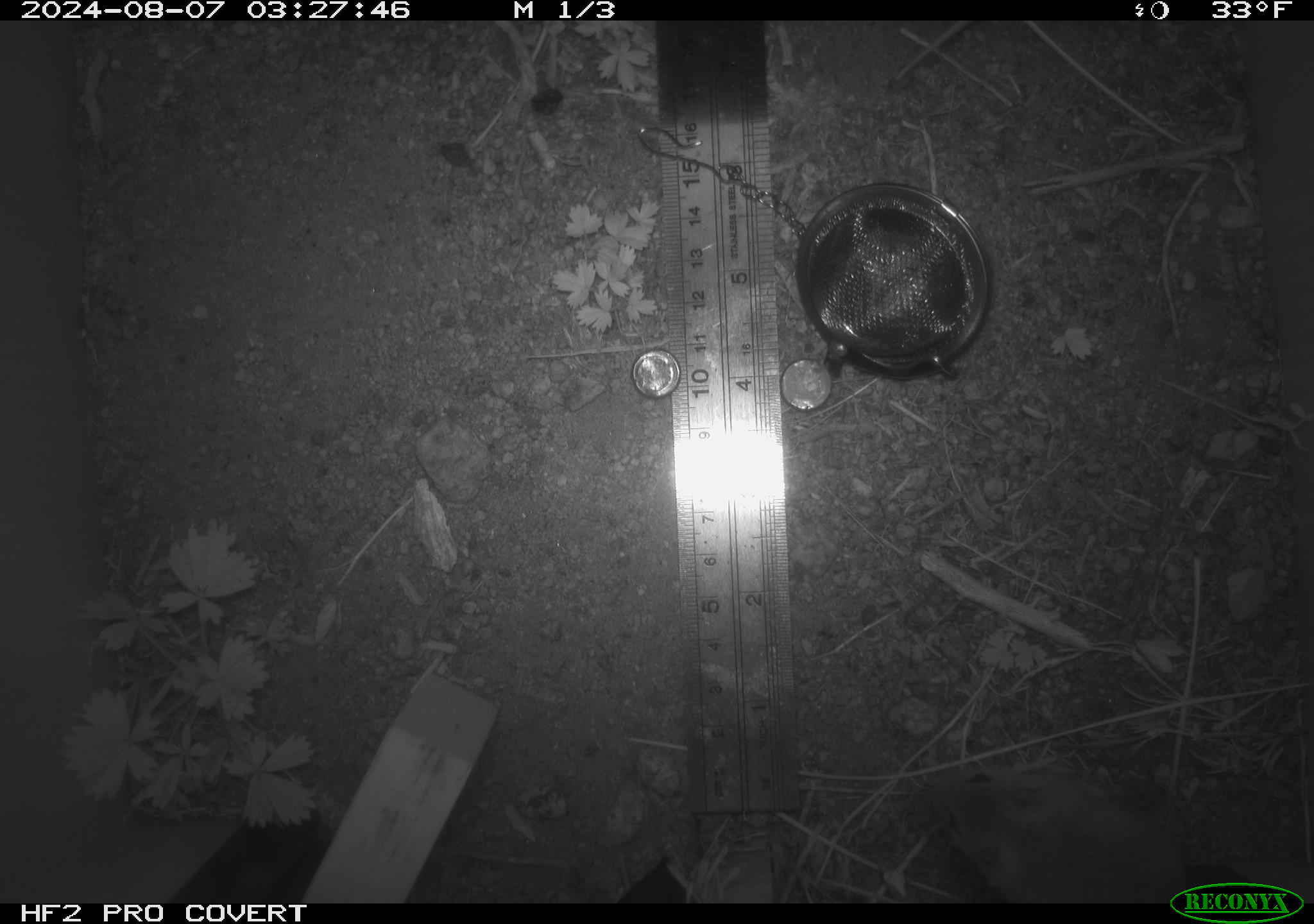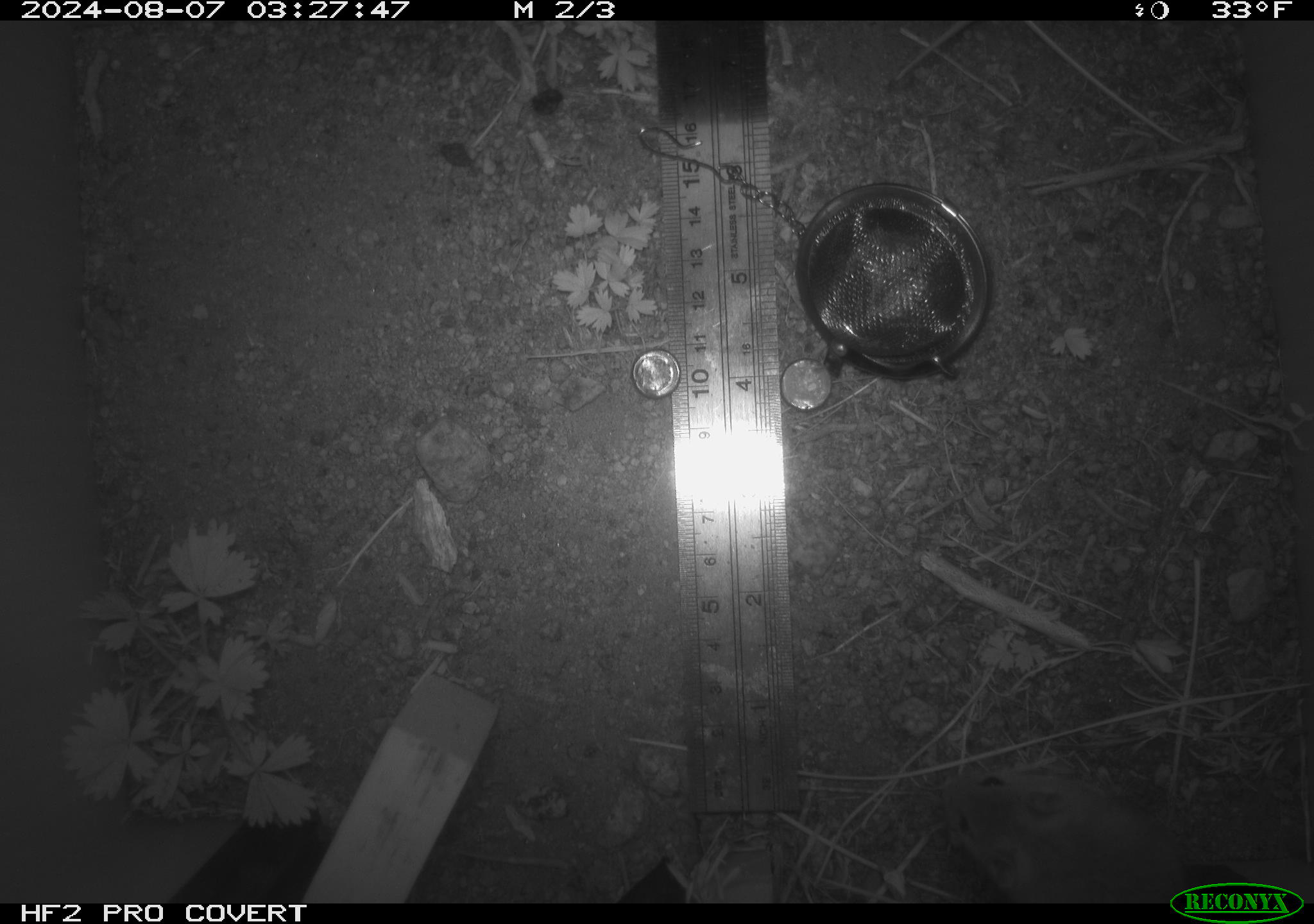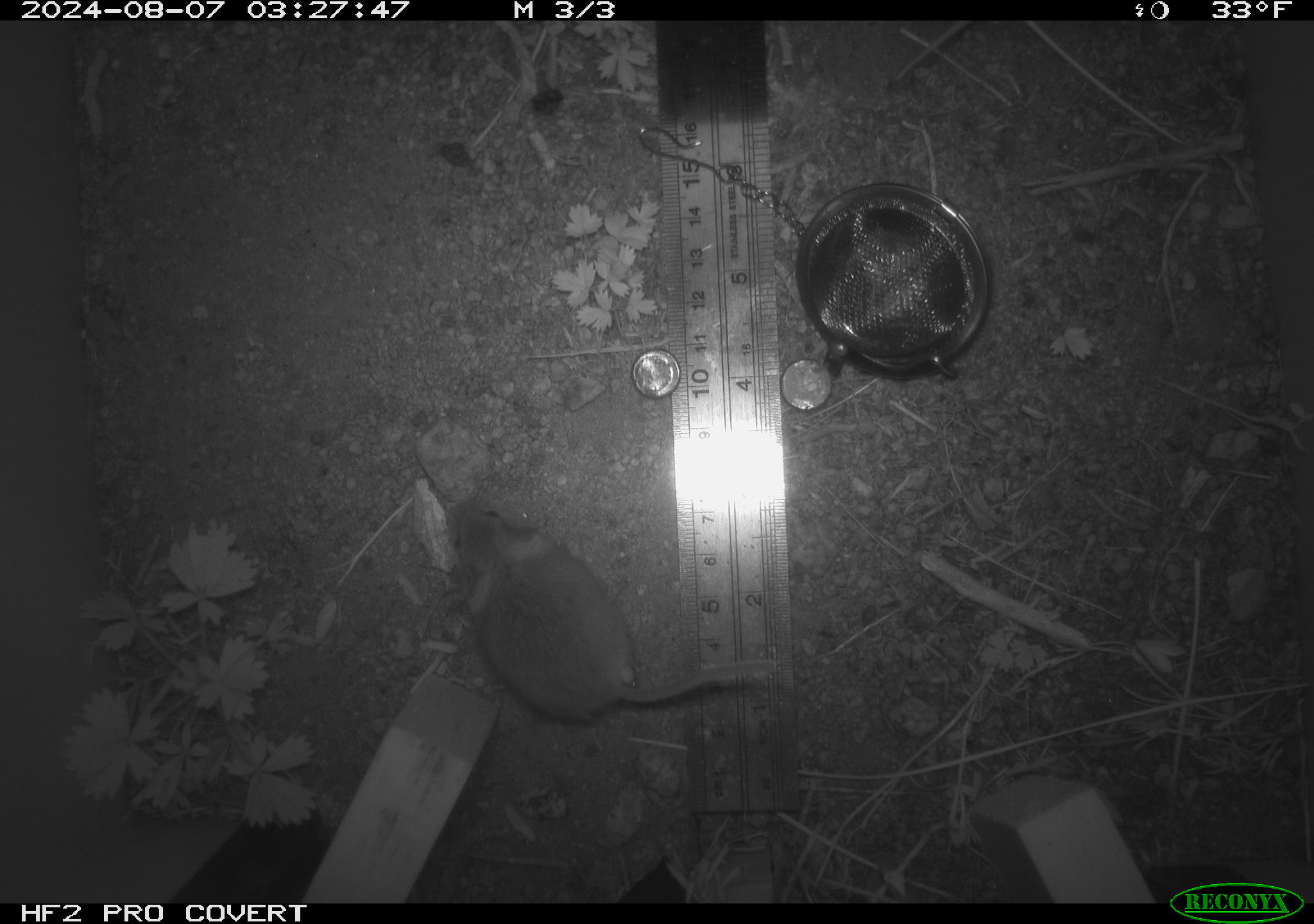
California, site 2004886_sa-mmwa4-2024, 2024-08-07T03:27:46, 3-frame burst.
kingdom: Animalia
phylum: Chordata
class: Mammalia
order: Rodentia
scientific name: Rodentia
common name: mouse species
Mouse species (Rodentia).